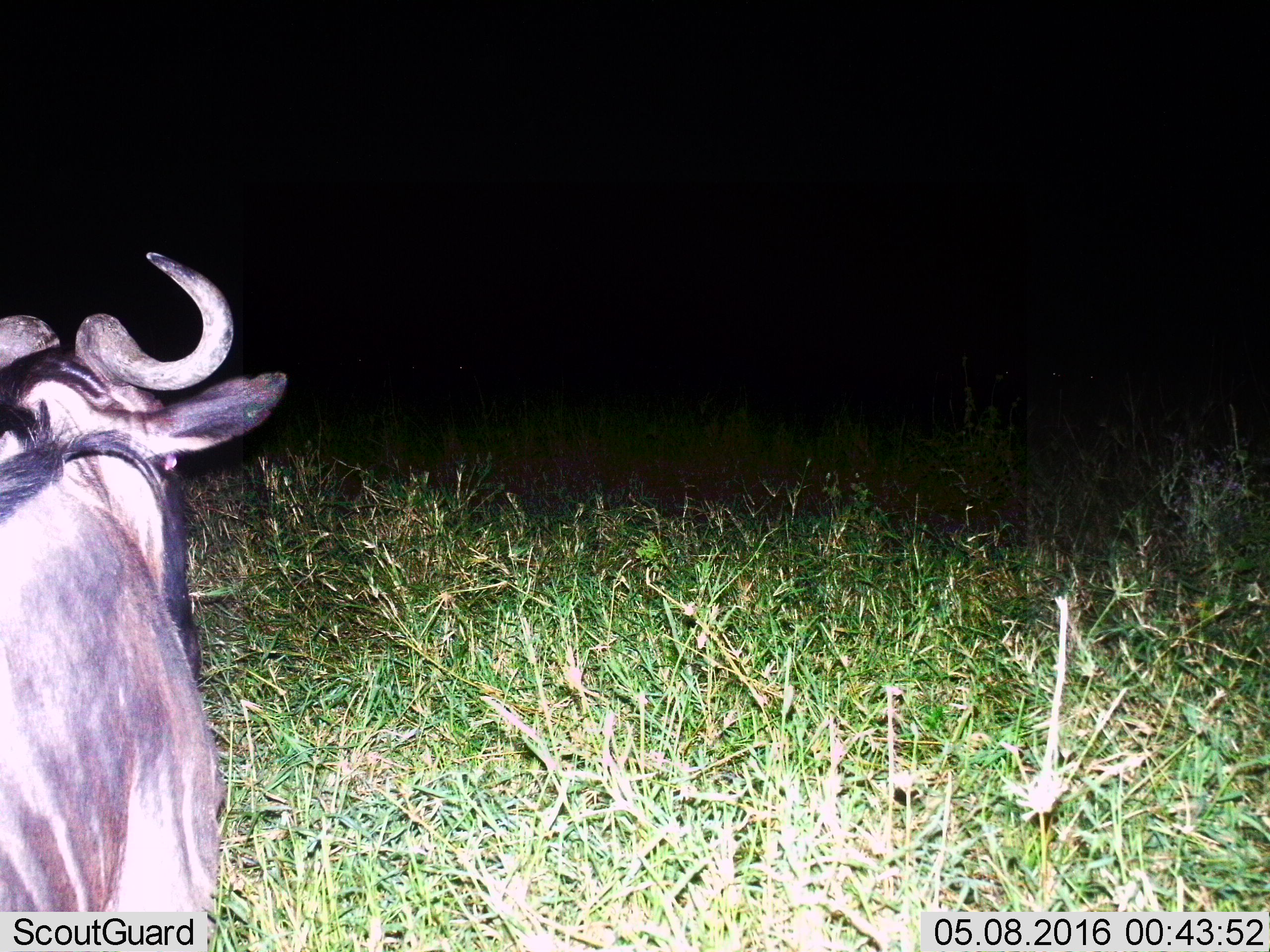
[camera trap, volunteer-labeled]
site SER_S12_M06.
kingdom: Animalia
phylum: Chordata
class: Mammalia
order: Artiodactyla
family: Bovidae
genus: Connochaetes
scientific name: Connochaetes taurinus taurinus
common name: blue wildebeest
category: wildebeestblue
Wildebeestblue (blue wildebeest) (Connochaetes taurinus taurinus), count 1. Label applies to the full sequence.